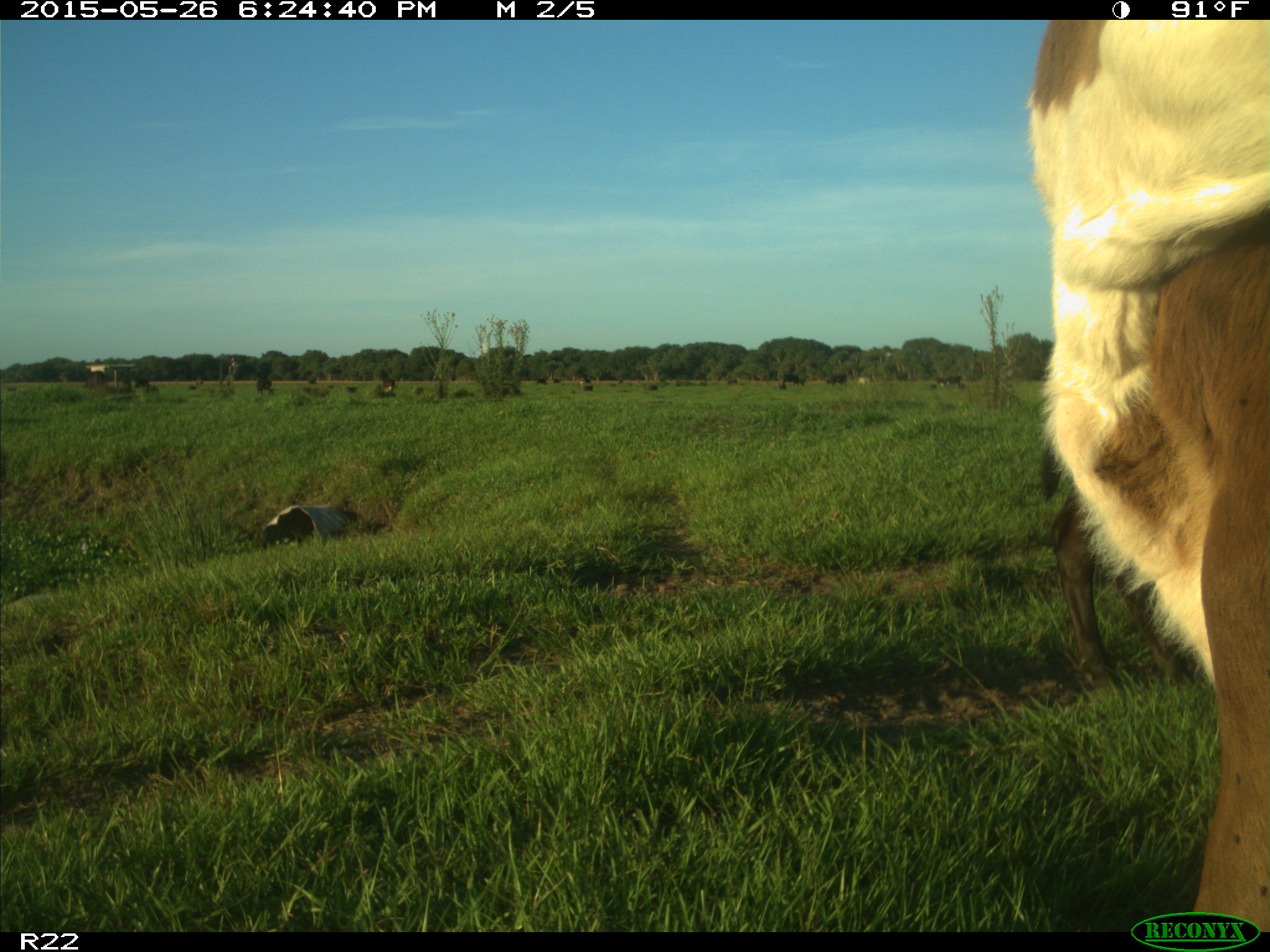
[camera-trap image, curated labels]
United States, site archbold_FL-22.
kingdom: Animalia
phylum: Chordata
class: Mammalia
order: Artiodactyla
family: Bovidae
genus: Bos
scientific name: Bos taurus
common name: domestic cow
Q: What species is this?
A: Bos taurus (domestic cow).